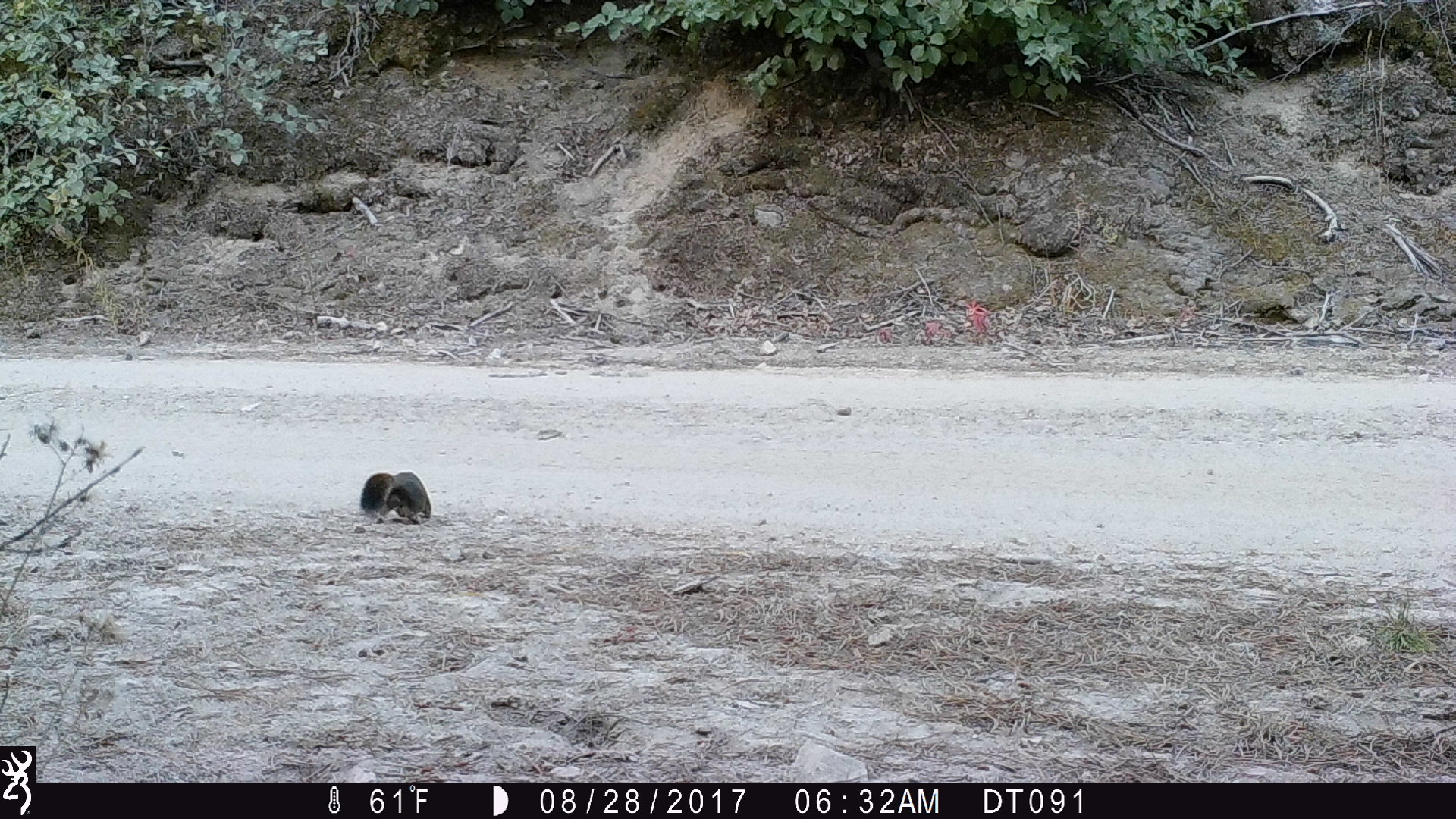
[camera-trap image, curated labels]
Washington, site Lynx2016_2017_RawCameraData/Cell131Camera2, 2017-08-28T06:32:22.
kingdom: Animalia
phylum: Chordata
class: Mammalia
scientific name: Mammalia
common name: small mammal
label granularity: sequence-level